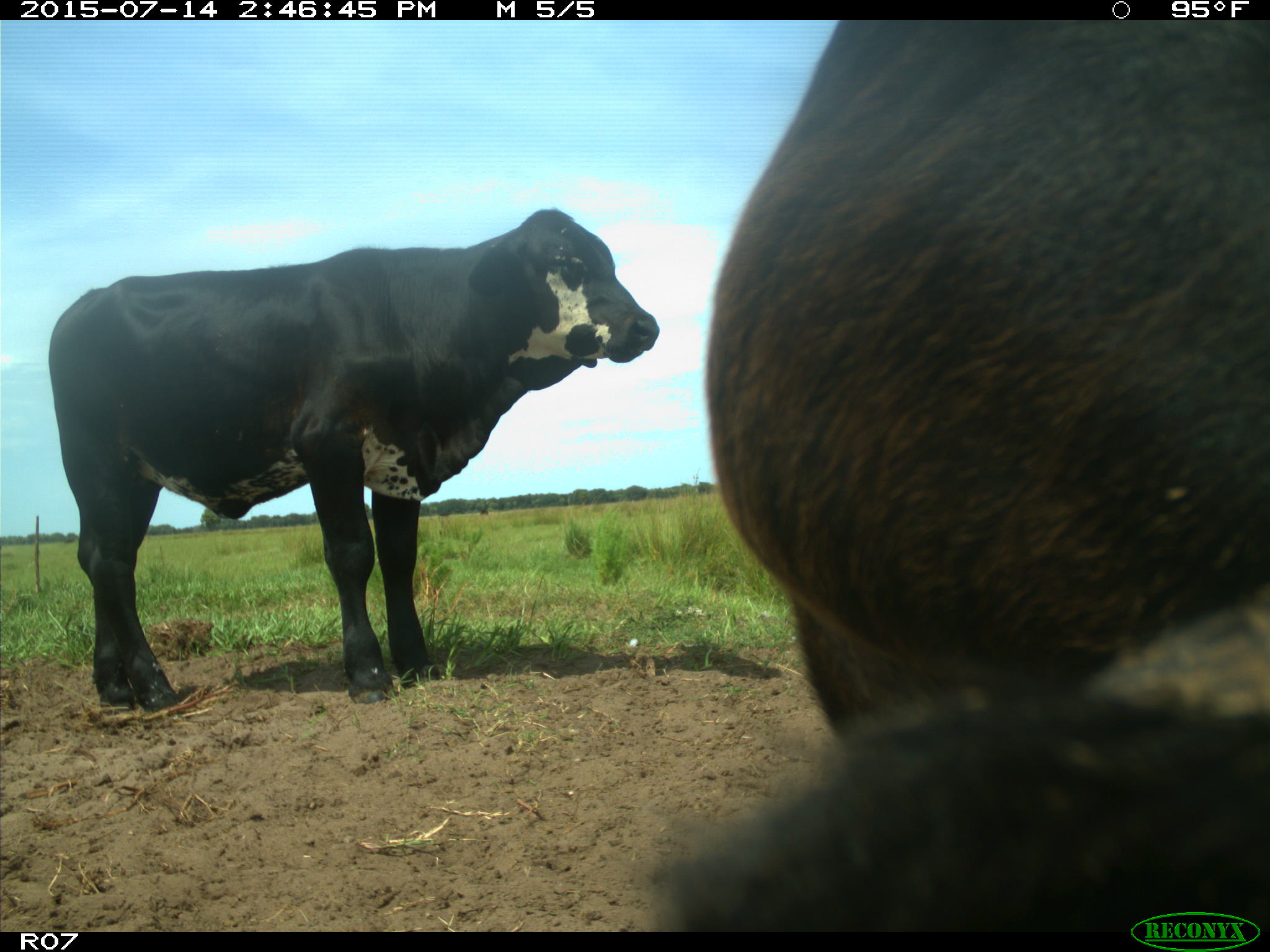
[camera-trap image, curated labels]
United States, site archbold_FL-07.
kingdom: Animalia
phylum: Chordata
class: Mammalia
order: Artiodactyla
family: Bovidae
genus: Bos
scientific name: Bos taurus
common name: domestic cow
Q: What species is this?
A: Bos taurus (domestic cow).